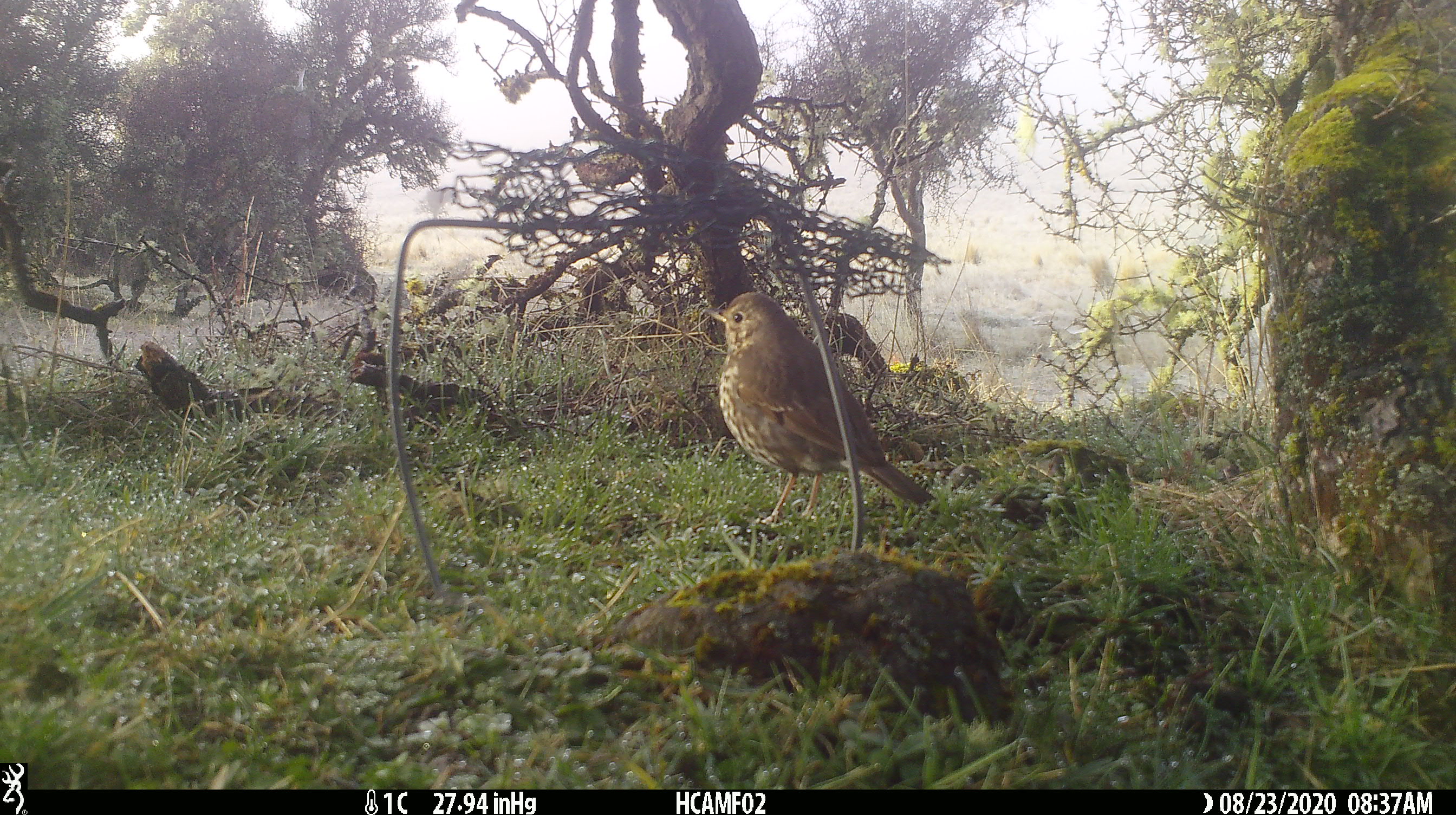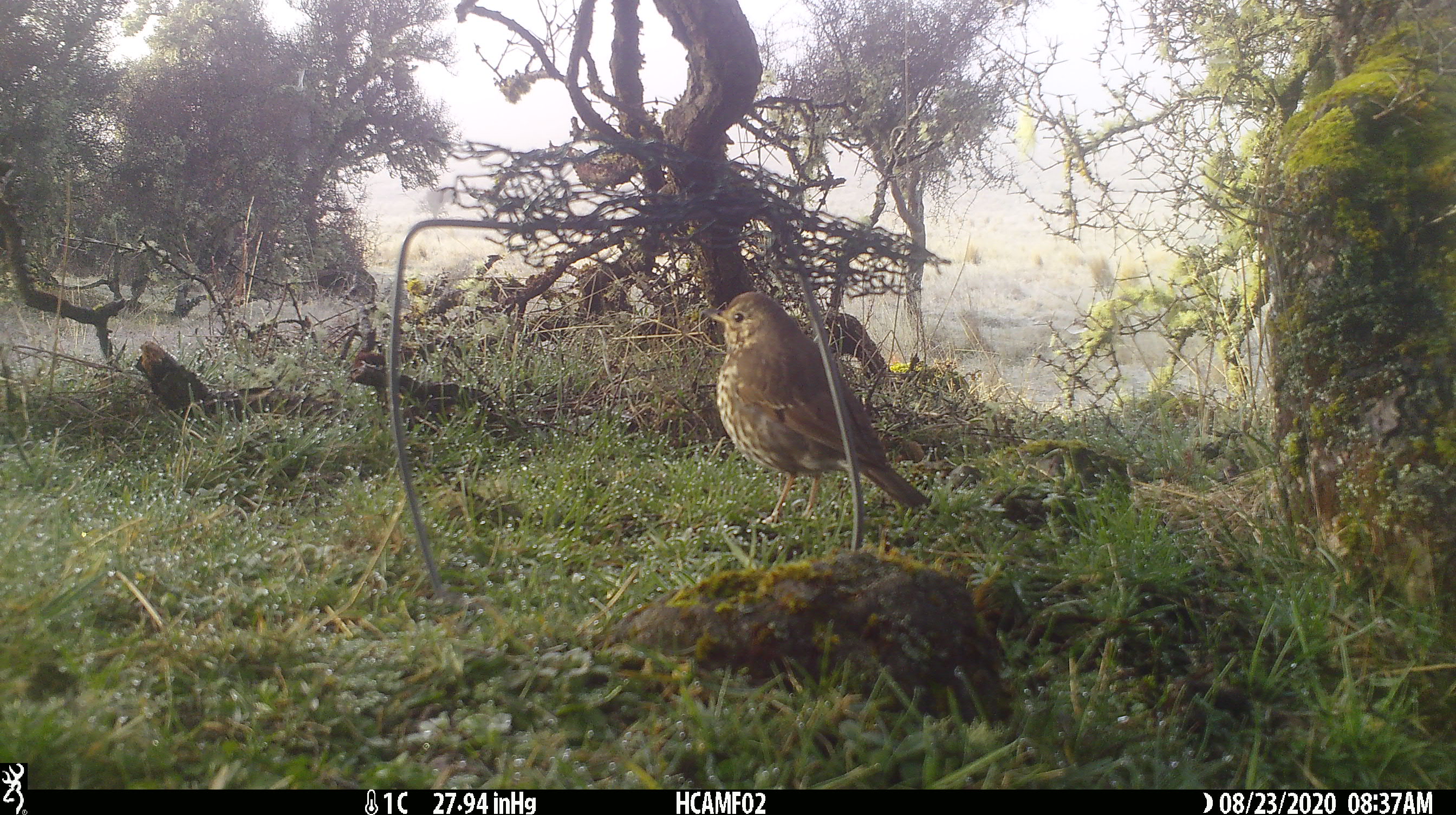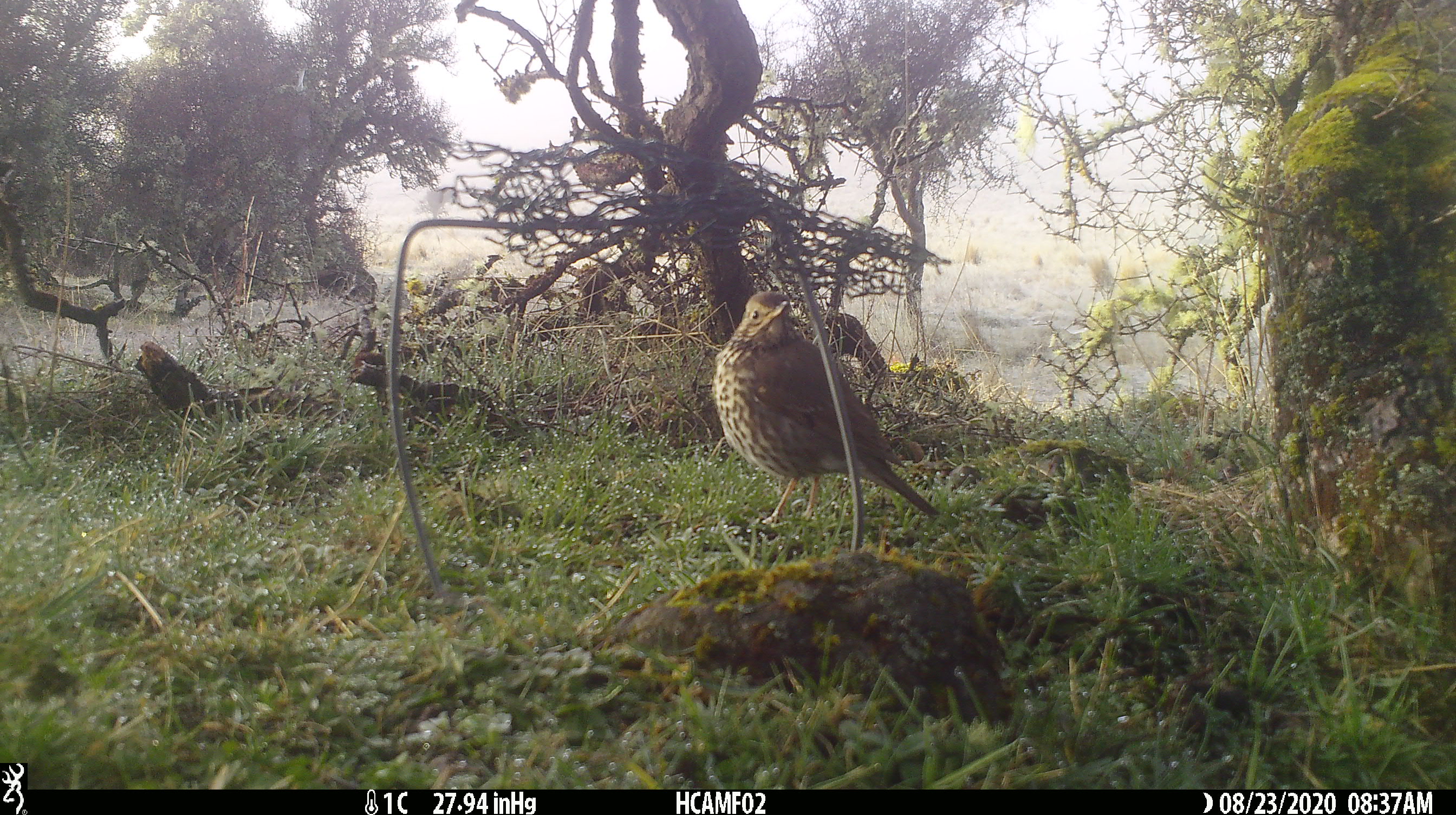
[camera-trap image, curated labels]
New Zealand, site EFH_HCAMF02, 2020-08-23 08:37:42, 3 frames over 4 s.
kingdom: Animalia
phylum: Chordata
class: Aves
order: Passeriformes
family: Turdidae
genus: Turdus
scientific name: Turdus philomelos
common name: song thrush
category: thrush